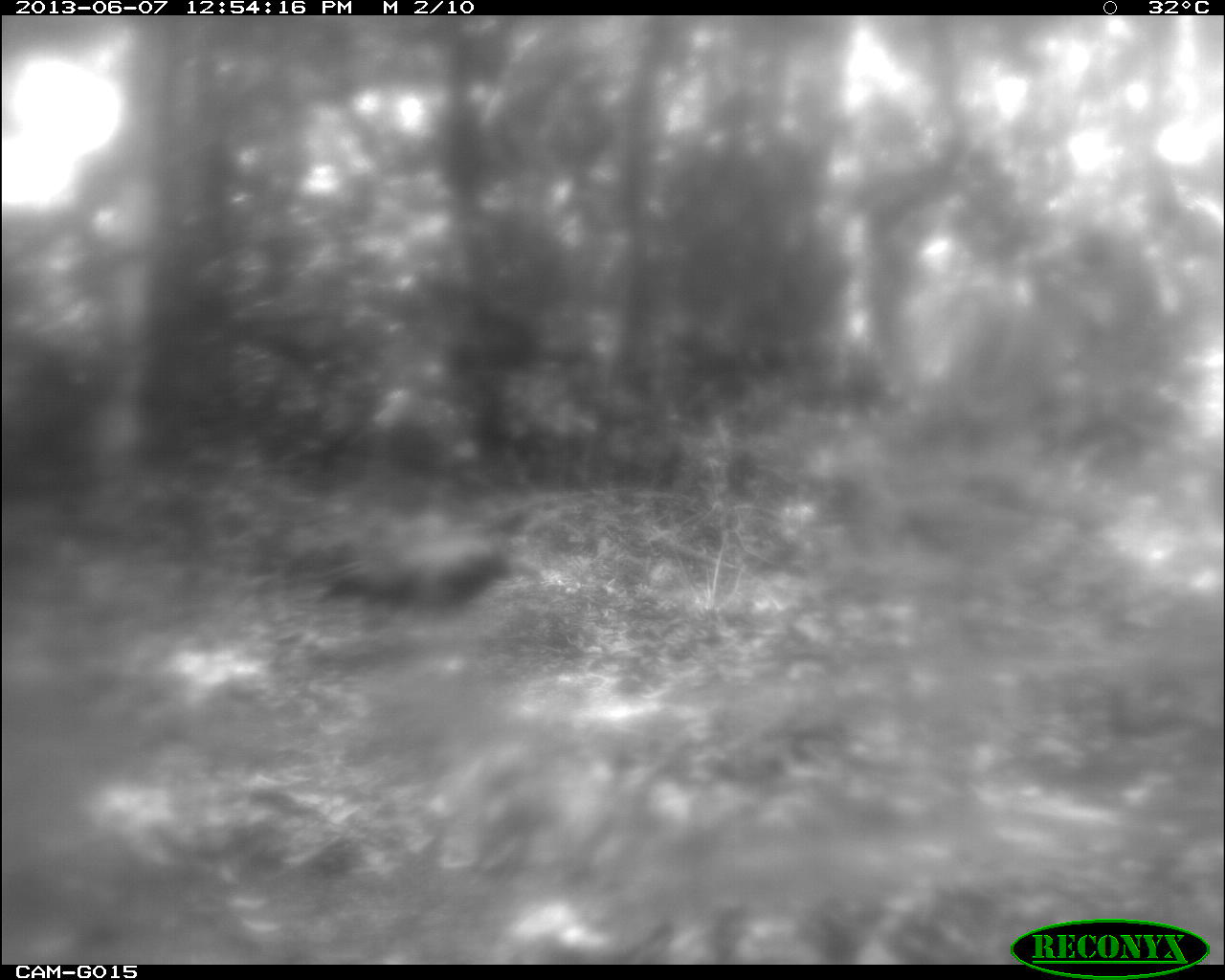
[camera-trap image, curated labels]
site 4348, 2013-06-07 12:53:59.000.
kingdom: Animalia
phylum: Chordata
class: Aves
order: Galliformes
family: Phasianidae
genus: Meleagris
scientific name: Meleagris ocellata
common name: ocellated turkey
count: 1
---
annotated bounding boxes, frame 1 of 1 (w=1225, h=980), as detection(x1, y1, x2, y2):
meleagris ocellata: detection(321, 545, 534, 618)